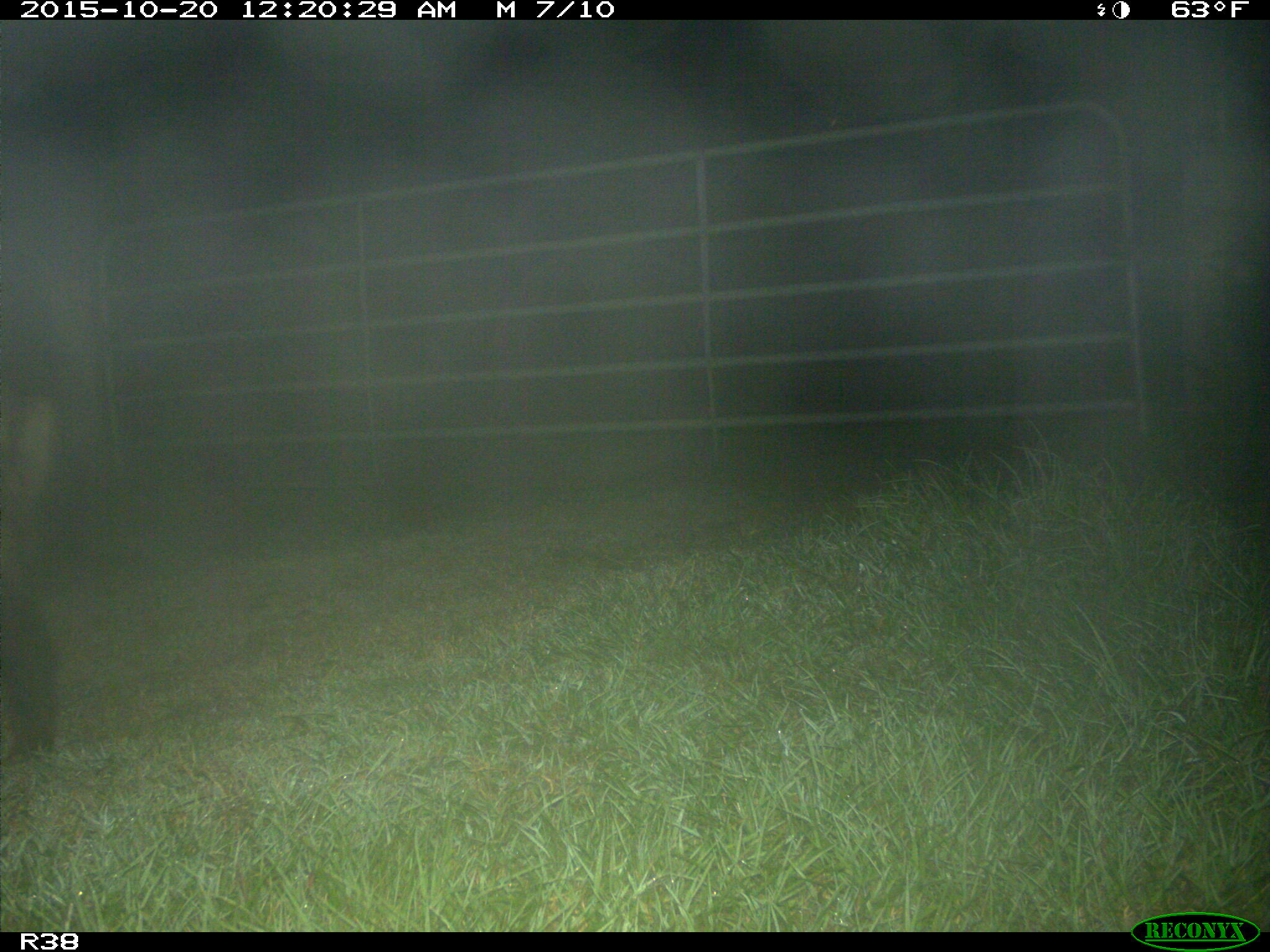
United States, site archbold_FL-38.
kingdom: Animalia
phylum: Chordata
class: Mammalia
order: Artiodactyla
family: Suidae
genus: Sus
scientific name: Sus scrofa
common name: wild boar